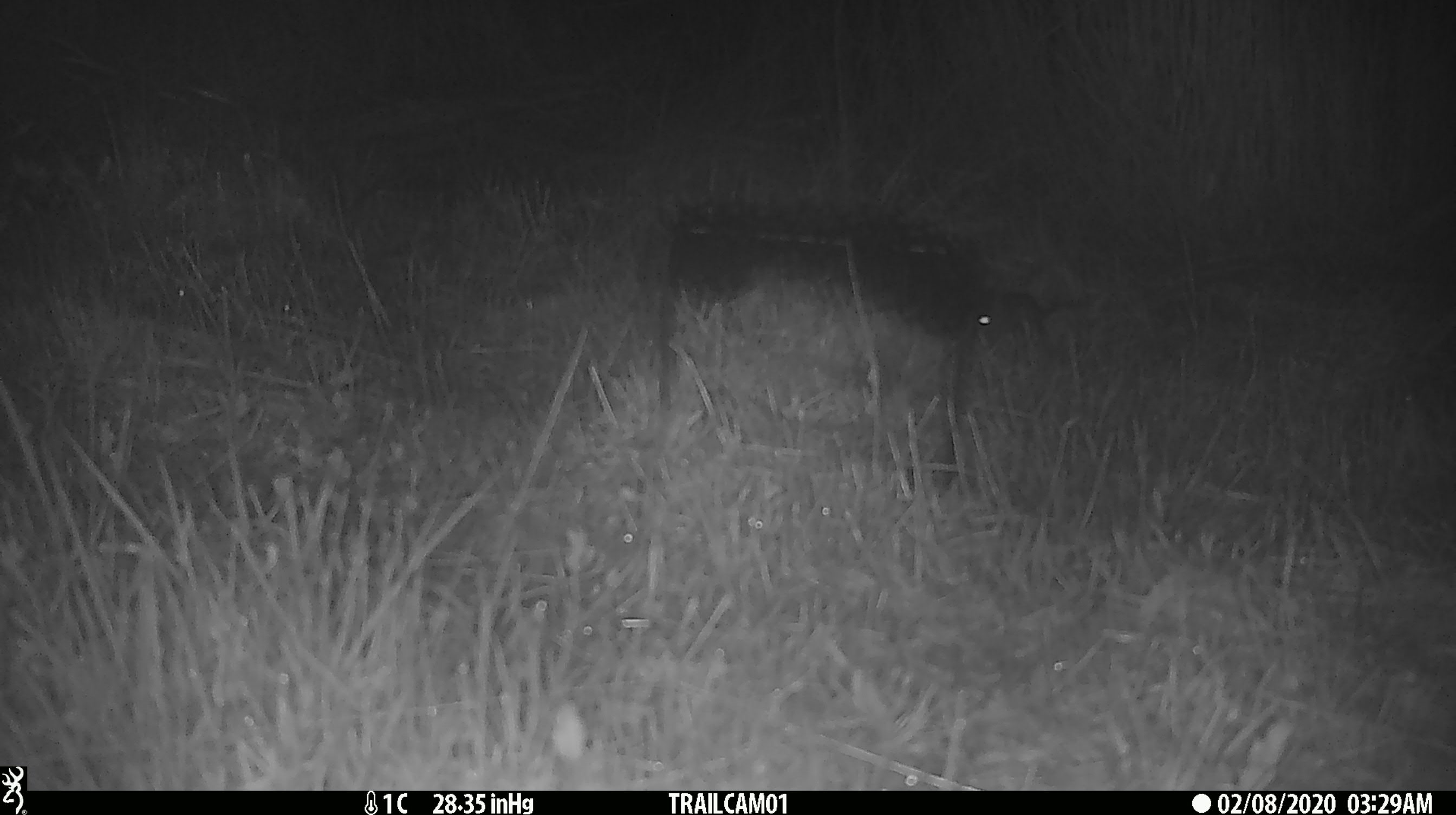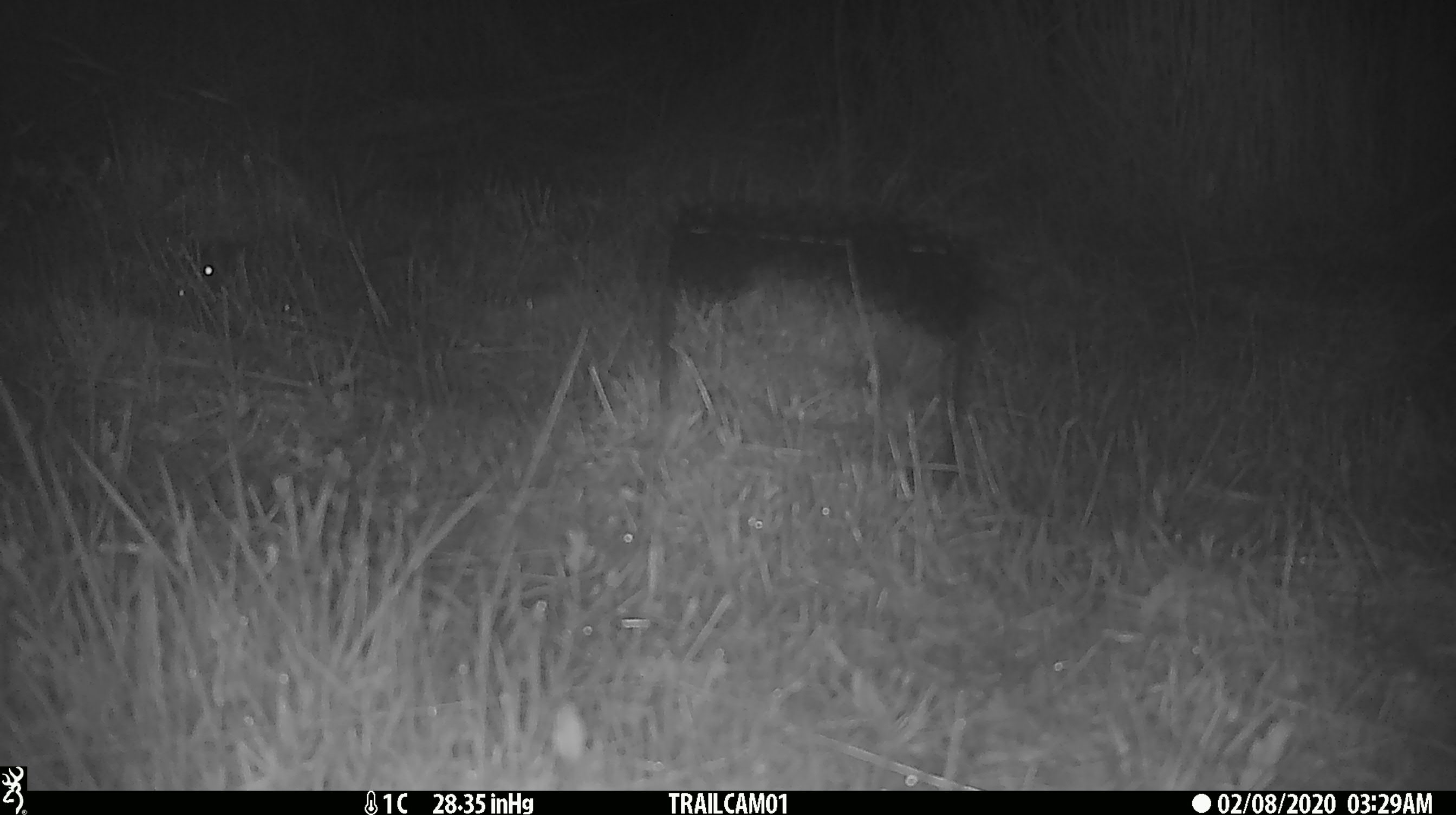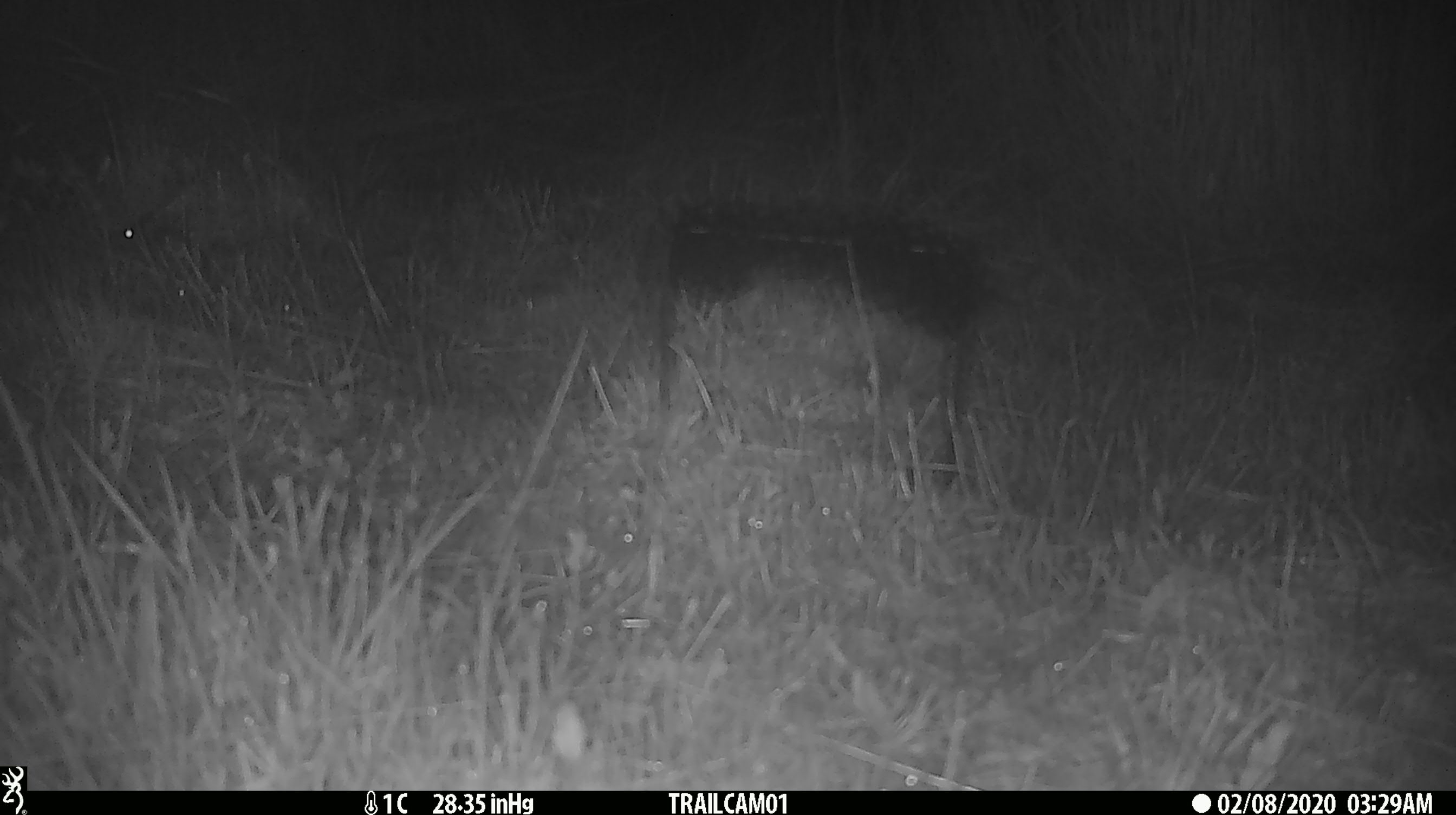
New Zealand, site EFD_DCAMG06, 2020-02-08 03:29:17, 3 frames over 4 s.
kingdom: Animalia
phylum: Chordata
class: Mammalia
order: Rodentia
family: Muridae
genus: Mus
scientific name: Mus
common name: mouse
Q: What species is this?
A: Mouse (Mus).